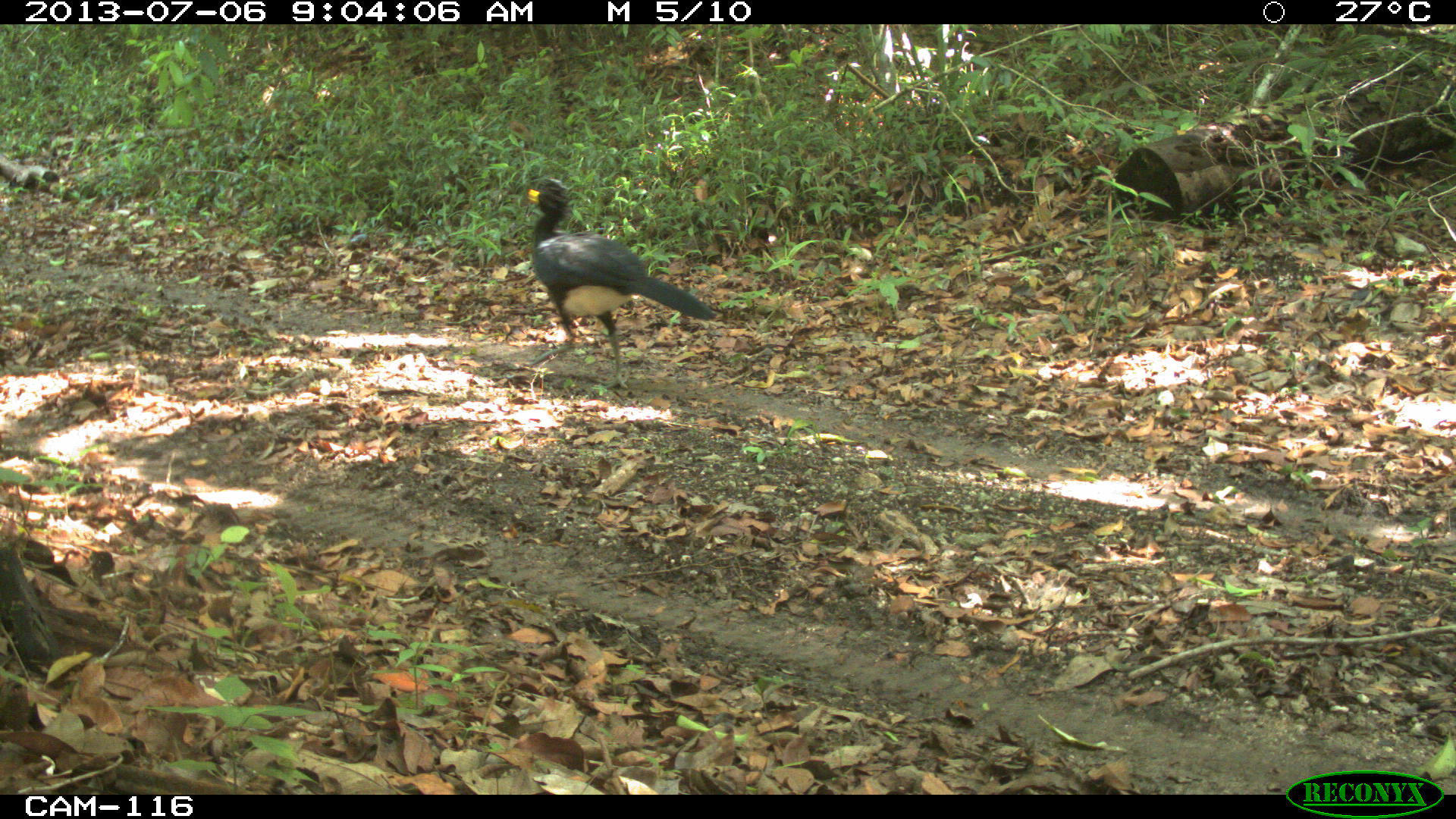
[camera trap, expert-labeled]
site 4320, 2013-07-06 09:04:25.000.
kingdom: Animalia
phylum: Chordata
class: Aves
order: Galliformes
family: Cracidae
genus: Crax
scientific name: Crax rubra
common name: great curassow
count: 1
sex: male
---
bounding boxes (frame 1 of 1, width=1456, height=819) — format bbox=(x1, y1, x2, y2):
crax rubra: bbox=(526, 177, 717, 389)